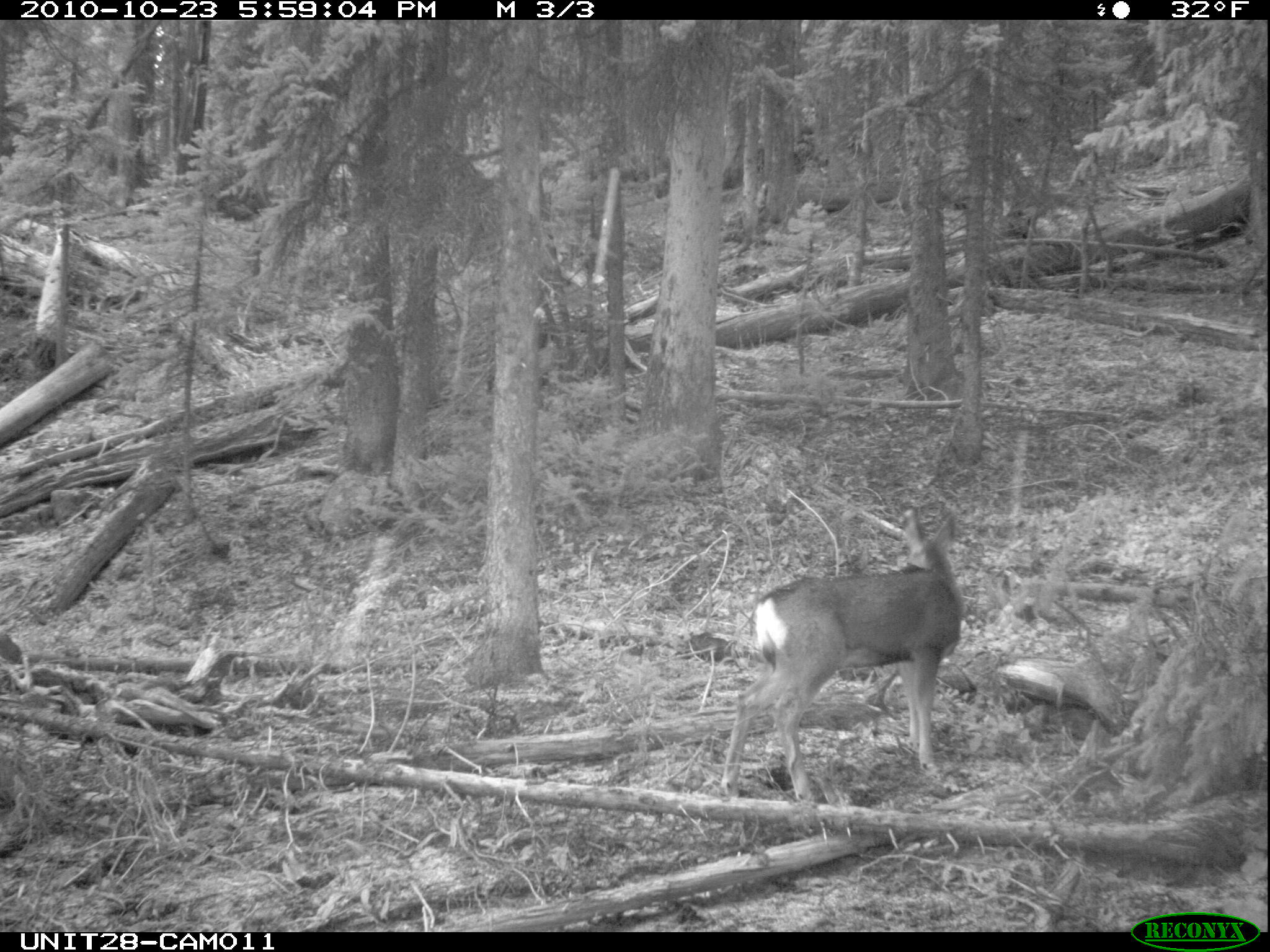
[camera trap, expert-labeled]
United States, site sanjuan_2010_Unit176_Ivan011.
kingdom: Animalia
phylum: Chordata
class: Mammalia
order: Artiodactyla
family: Cervidae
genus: Odocoileus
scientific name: Odocoileus hemionus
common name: mule deer